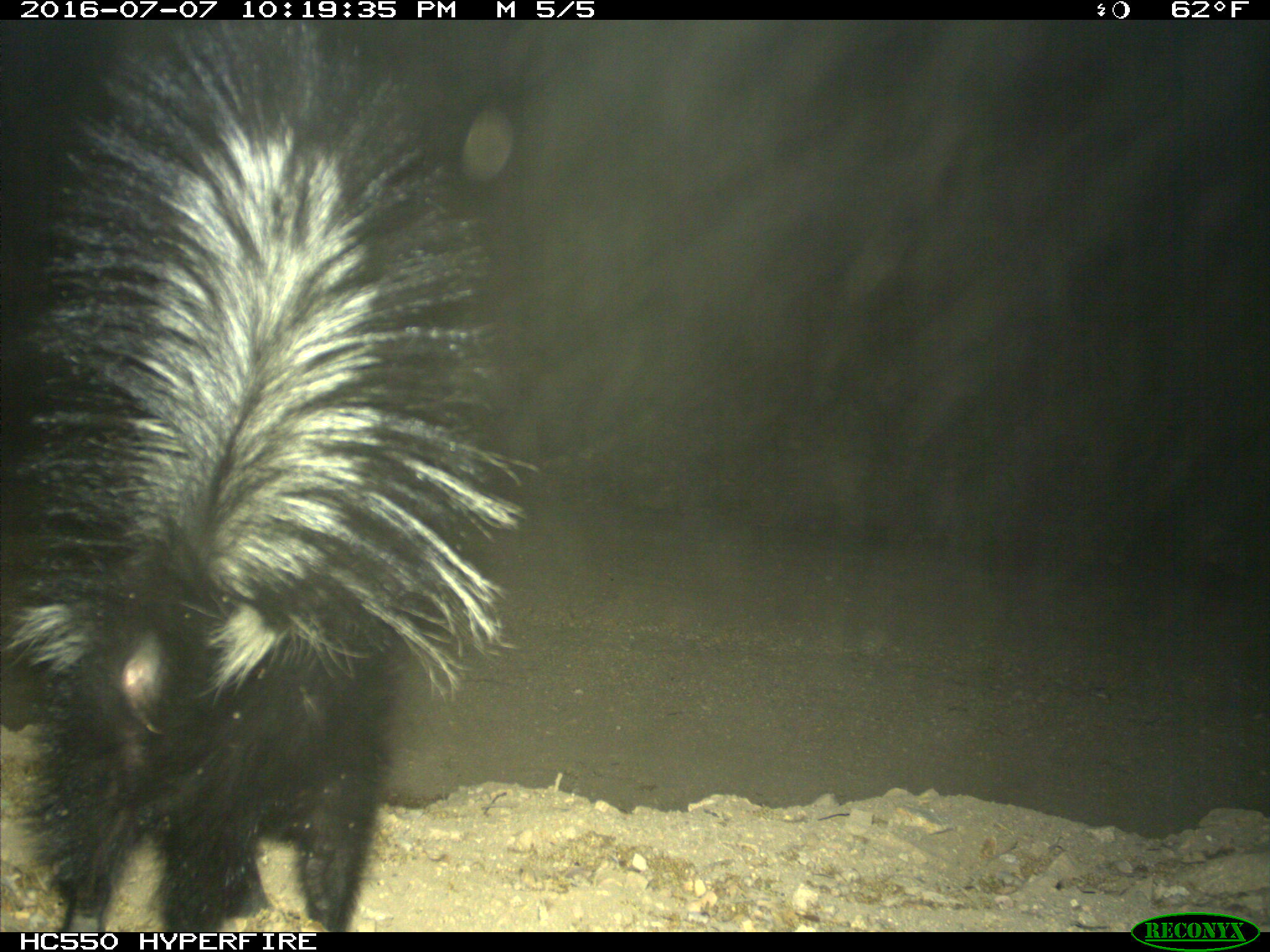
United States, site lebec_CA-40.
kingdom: Animalia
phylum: Chordata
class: Mammalia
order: Carnivora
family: Mephitidae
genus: Mephitis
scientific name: Mephitis mephitis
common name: striped skunk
Mephitis mephitis (striped skunk).